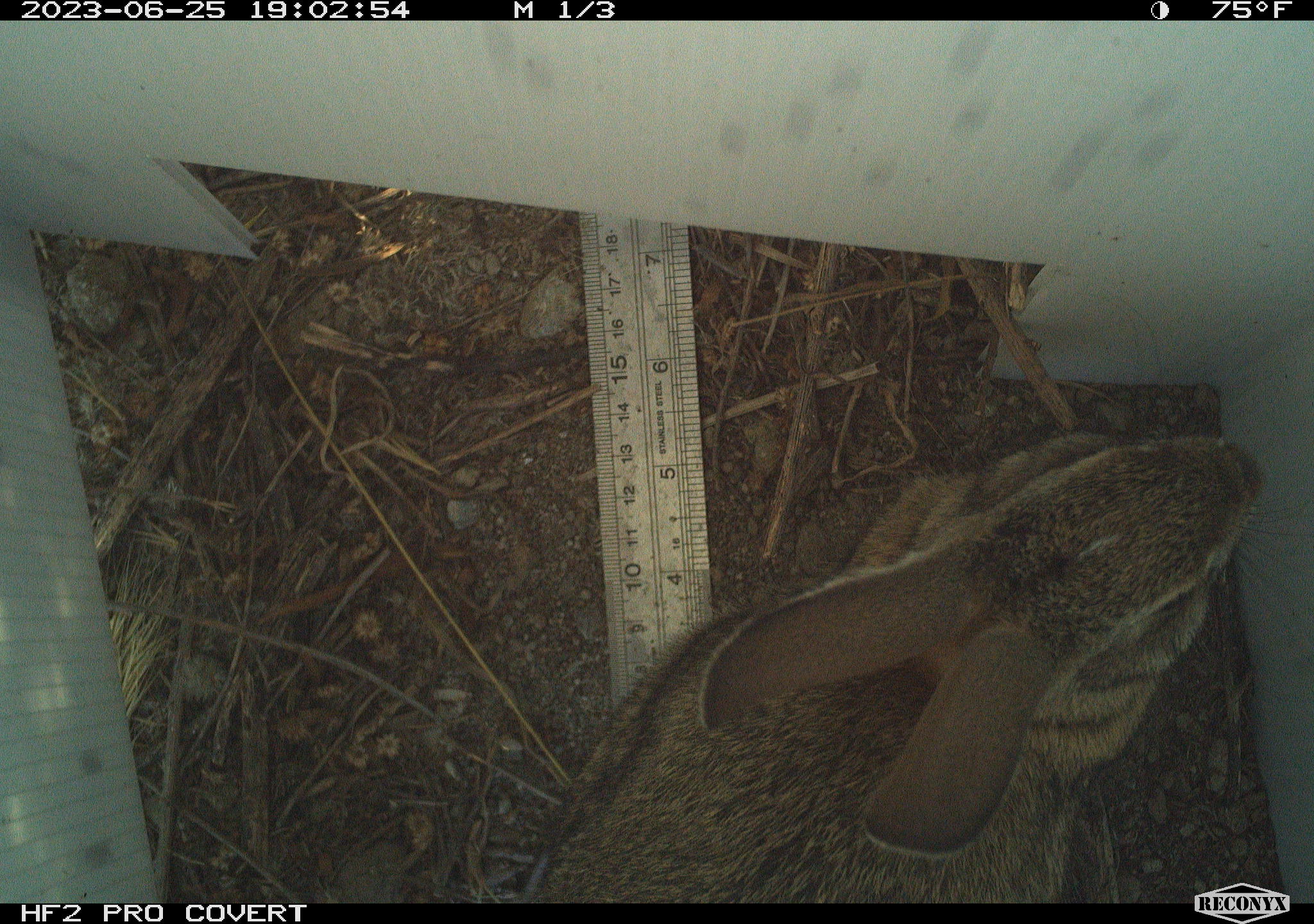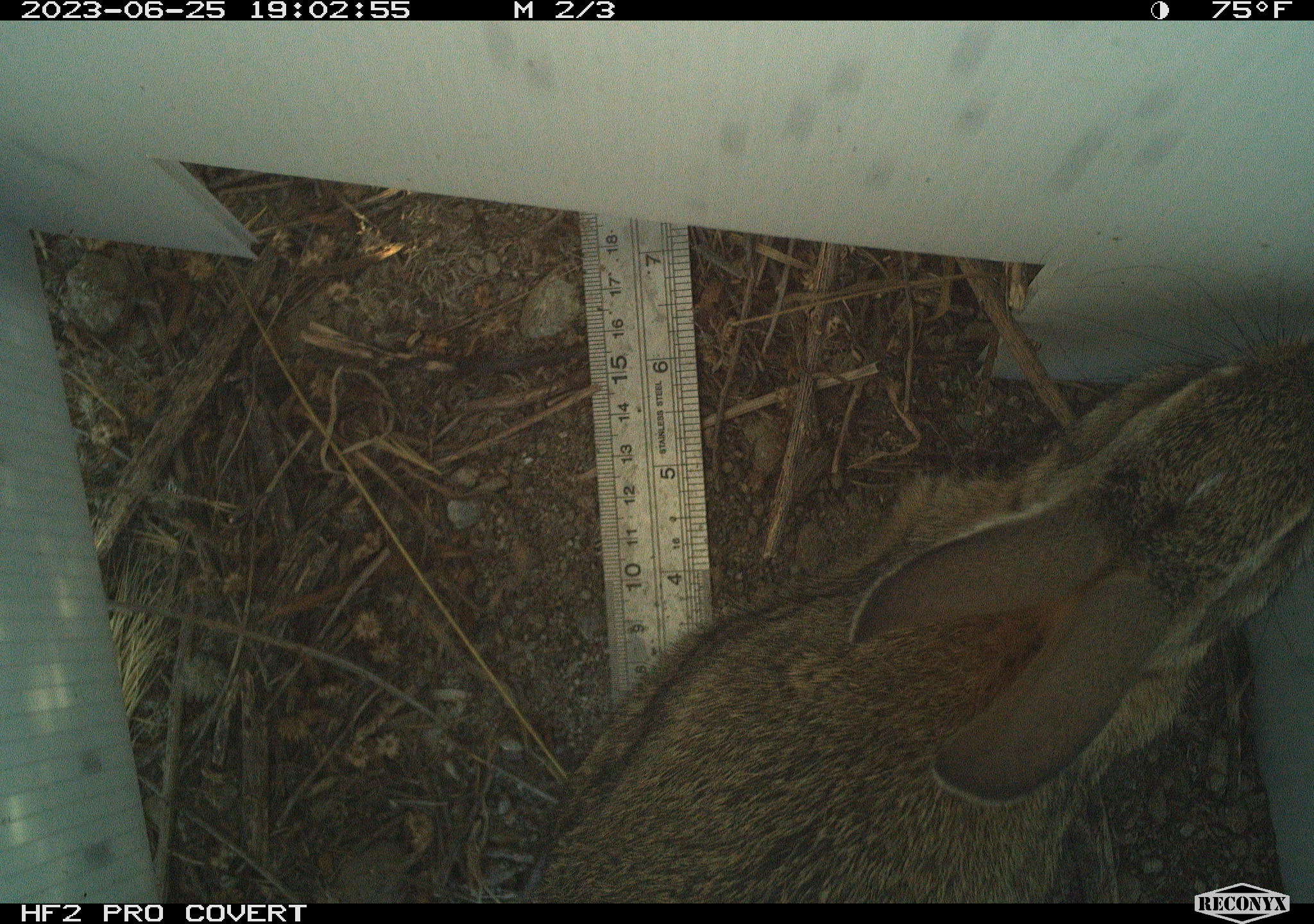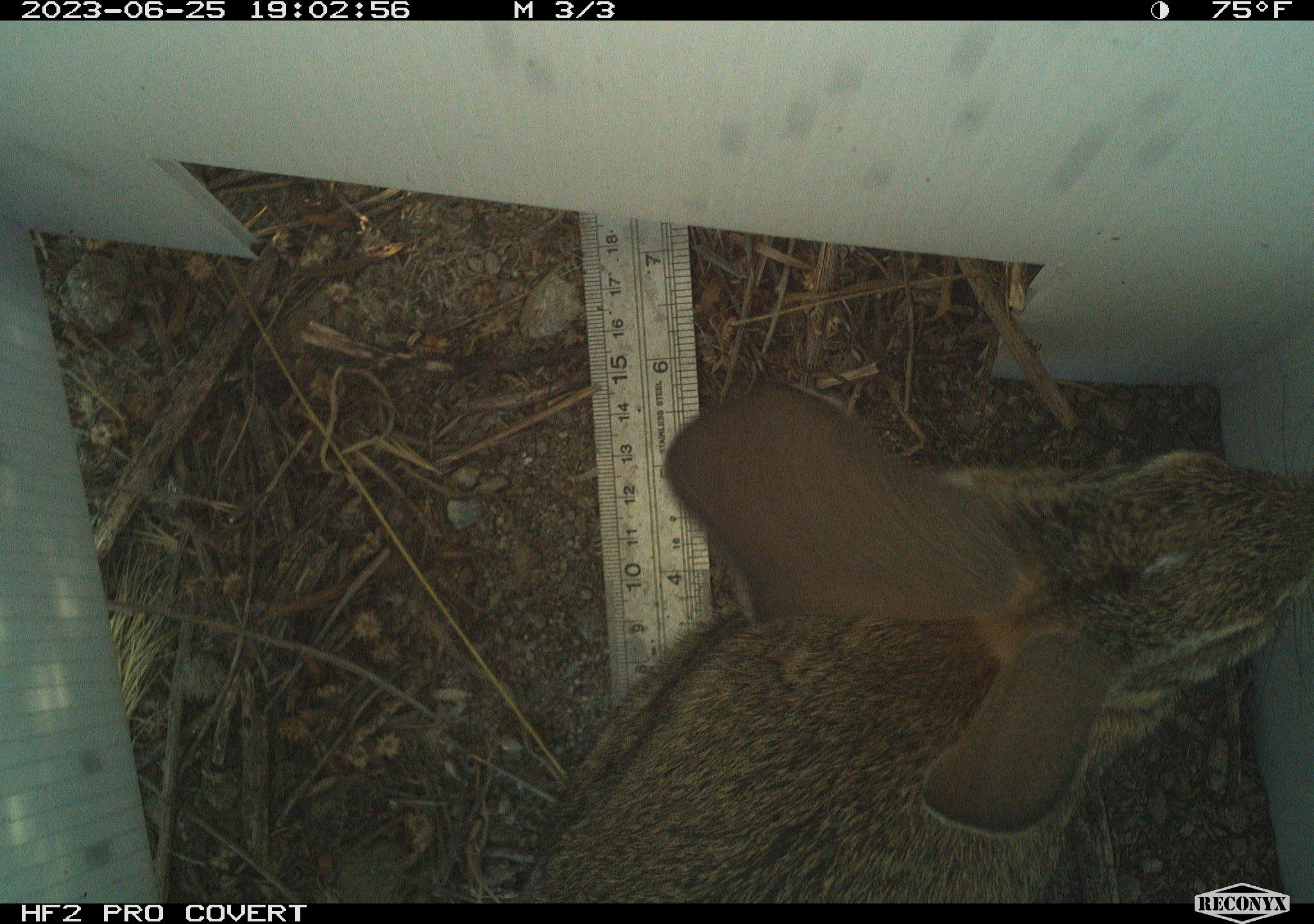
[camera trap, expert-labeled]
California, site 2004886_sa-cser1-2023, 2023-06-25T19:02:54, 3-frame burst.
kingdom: Animalia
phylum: Chordata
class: Mammalia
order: Lagomorpha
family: Leporidae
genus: Sylvilagus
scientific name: Sylvilagus bachmani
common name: brush rabbit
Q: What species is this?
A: Brush rabbit (Sylvilagus bachmani).